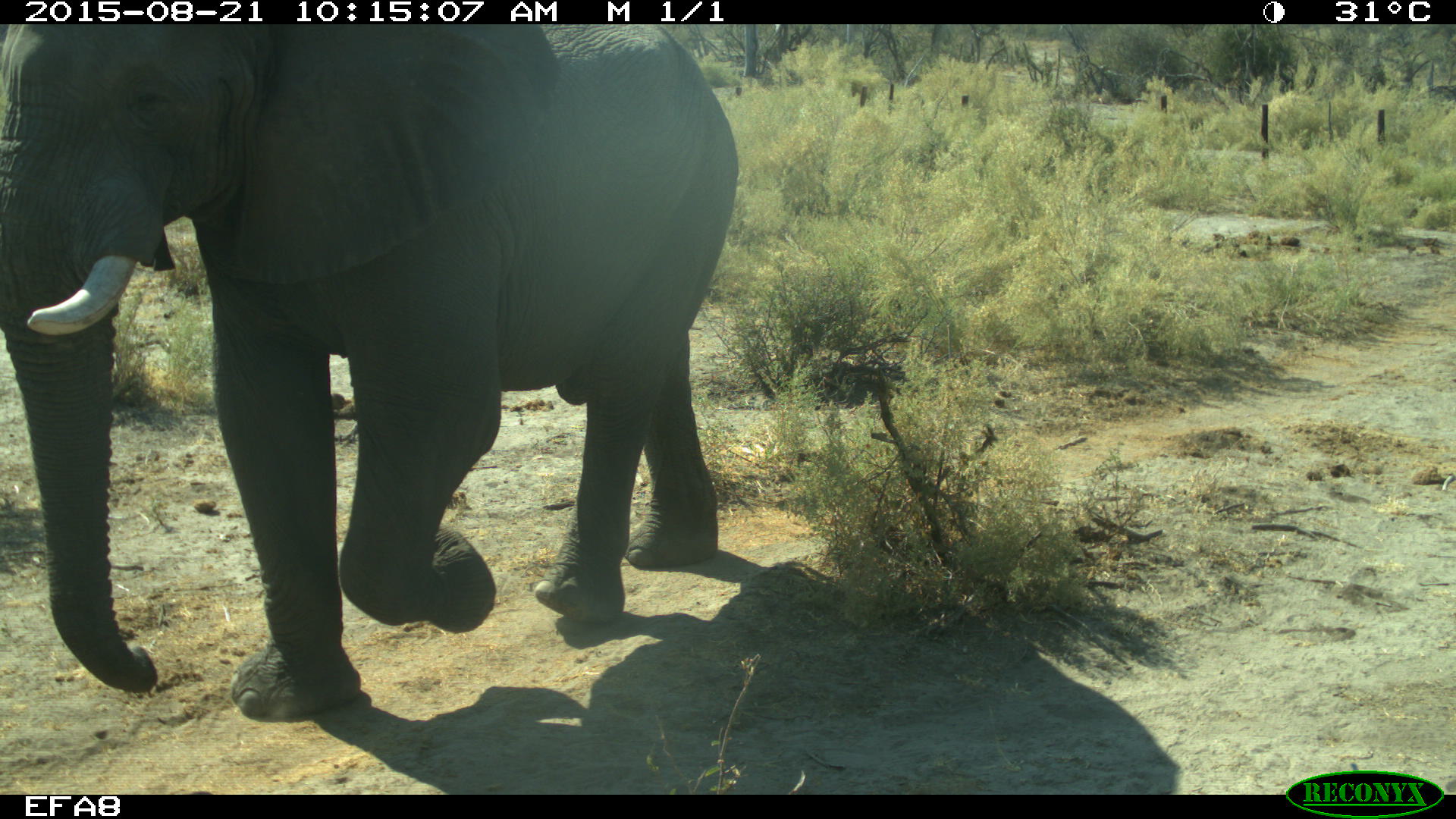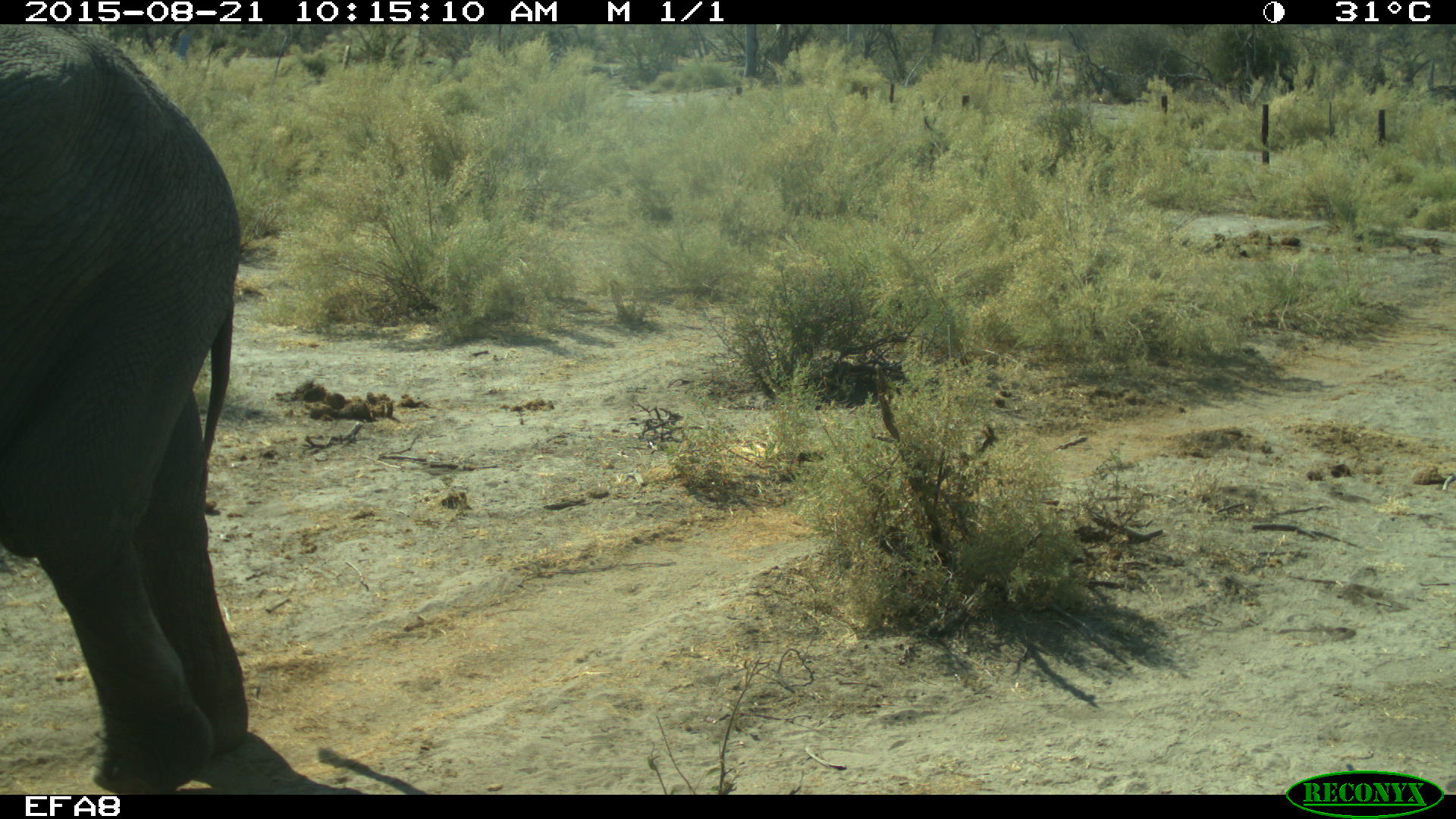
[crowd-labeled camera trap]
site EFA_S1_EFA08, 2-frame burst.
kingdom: Animalia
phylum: Chordata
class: Mammalia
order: Proboscidea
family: Elephantidae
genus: Loxodonta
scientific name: Loxodonta africana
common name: african bush elephant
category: elephant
Elephant (african bush elephant) (Loxodonta africana), count 1. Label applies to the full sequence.